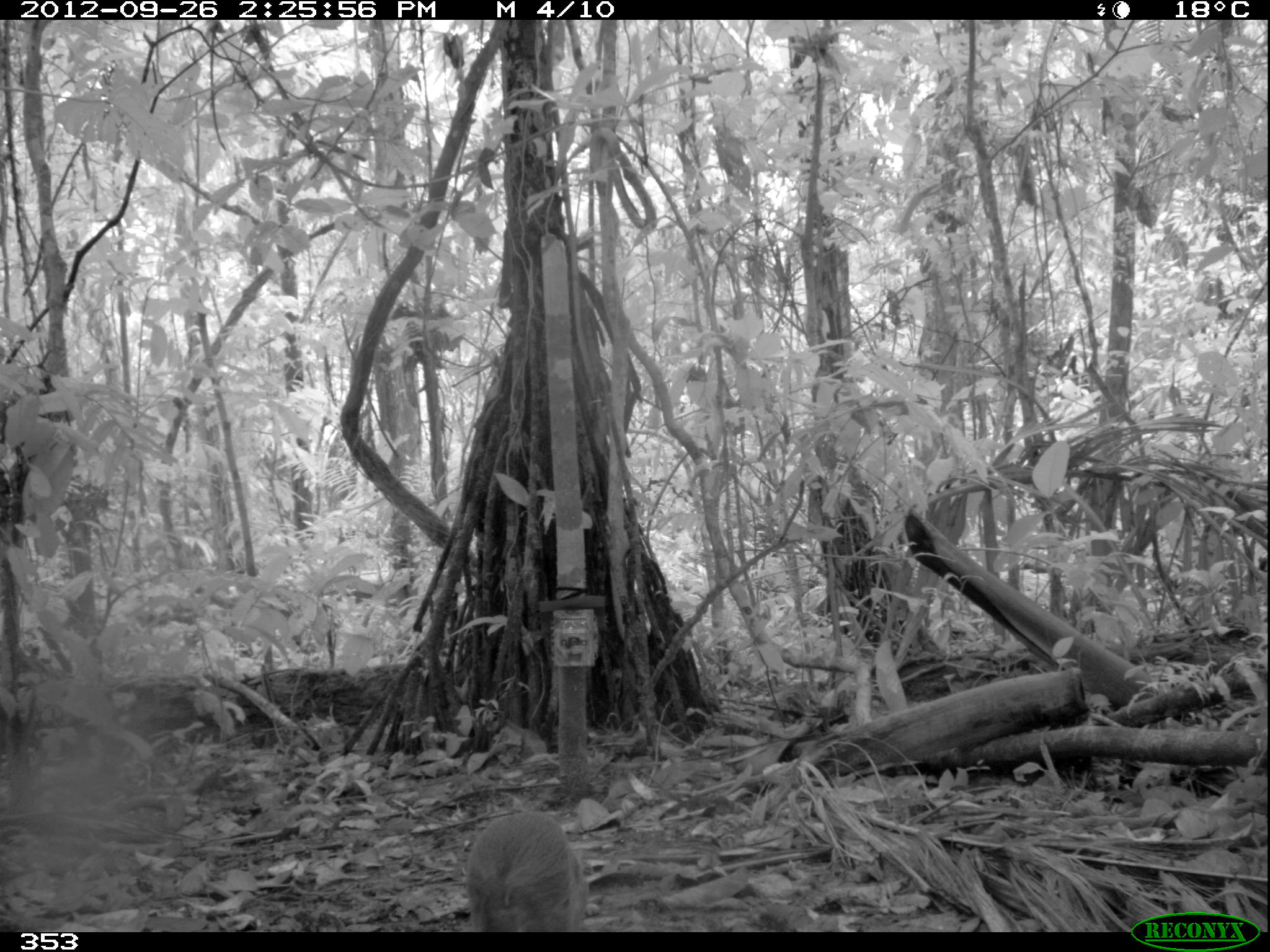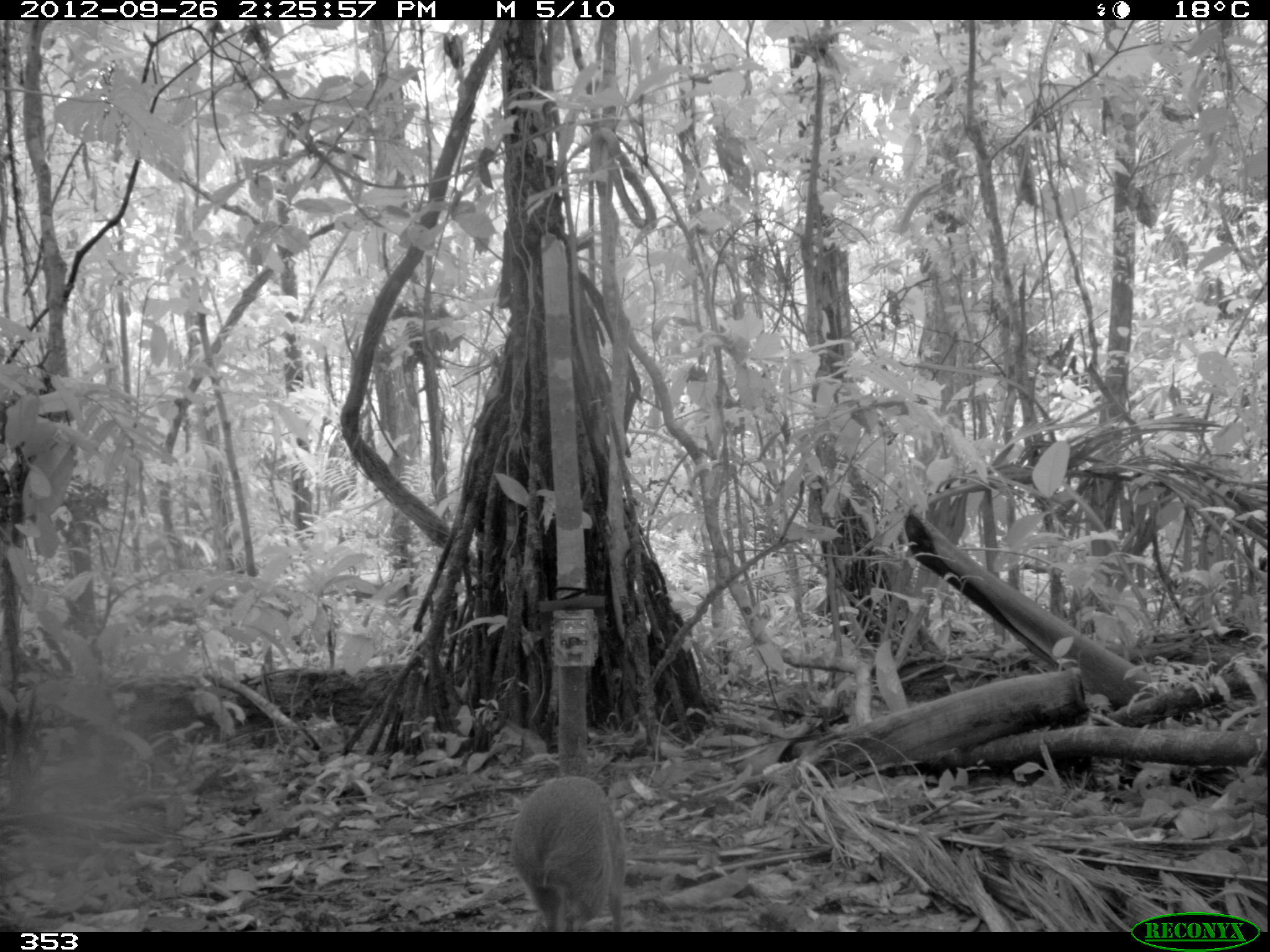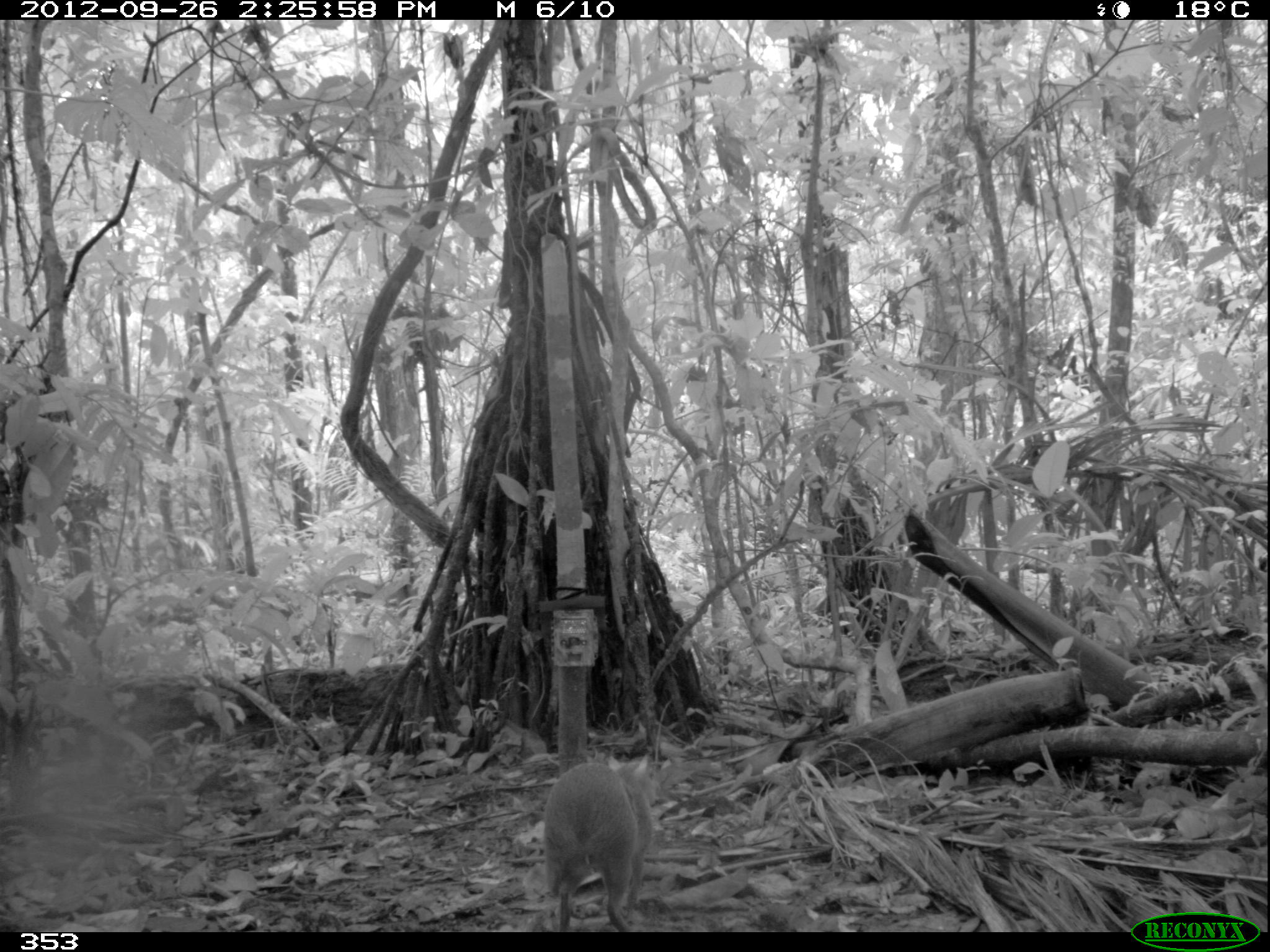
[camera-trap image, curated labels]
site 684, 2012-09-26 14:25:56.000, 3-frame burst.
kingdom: Animalia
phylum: Chordata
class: Mammalia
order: Rodentia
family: Dasyproctidae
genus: Dasyprocta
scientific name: Dasyprocta punctata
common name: central american agouti